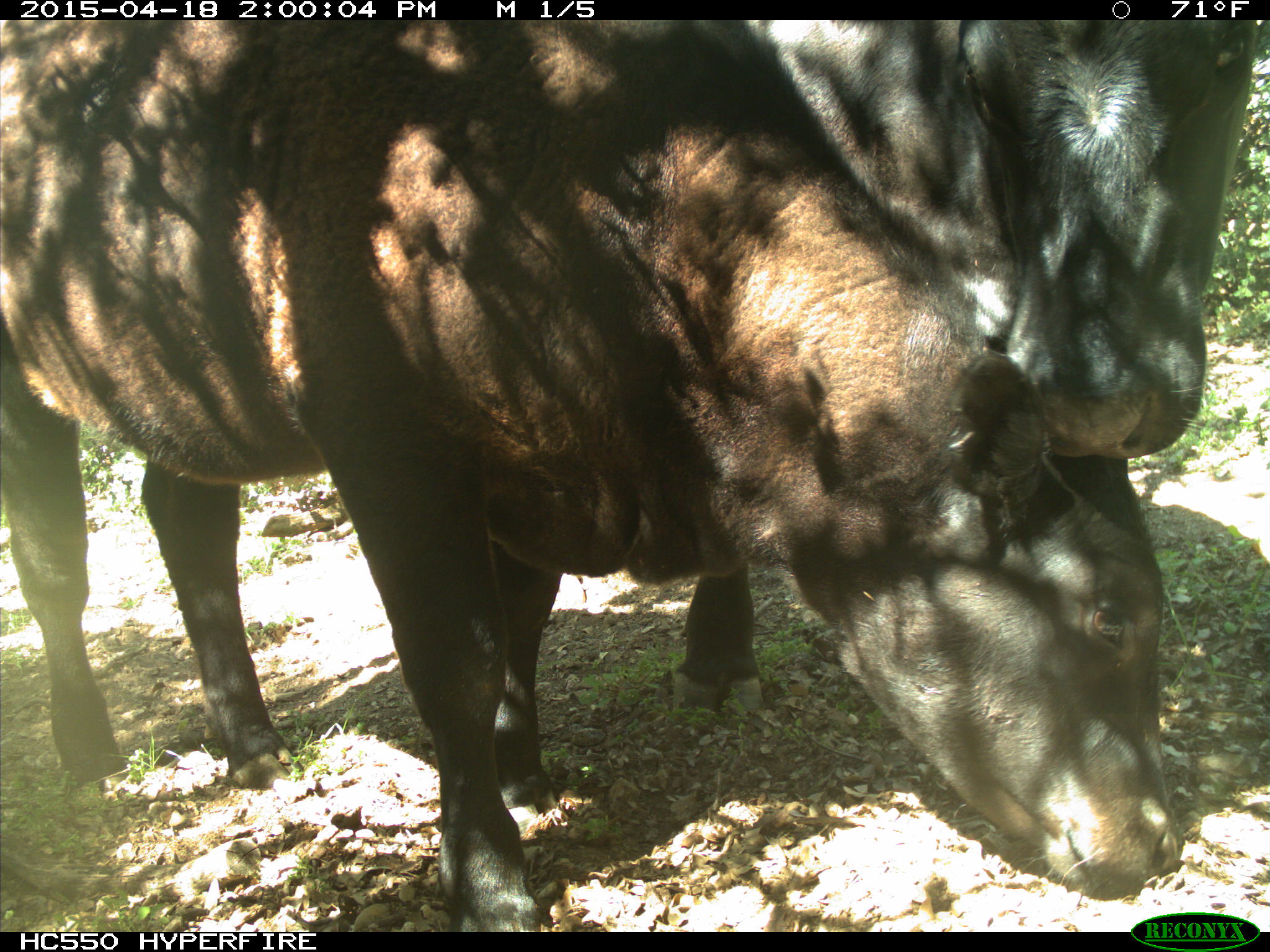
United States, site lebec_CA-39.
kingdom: Animalia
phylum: Chordata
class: Mammalia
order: Artiodactyla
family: Bovidae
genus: Bos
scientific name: Bos taurus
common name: domestic cow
Bos taurus (domestic cow).